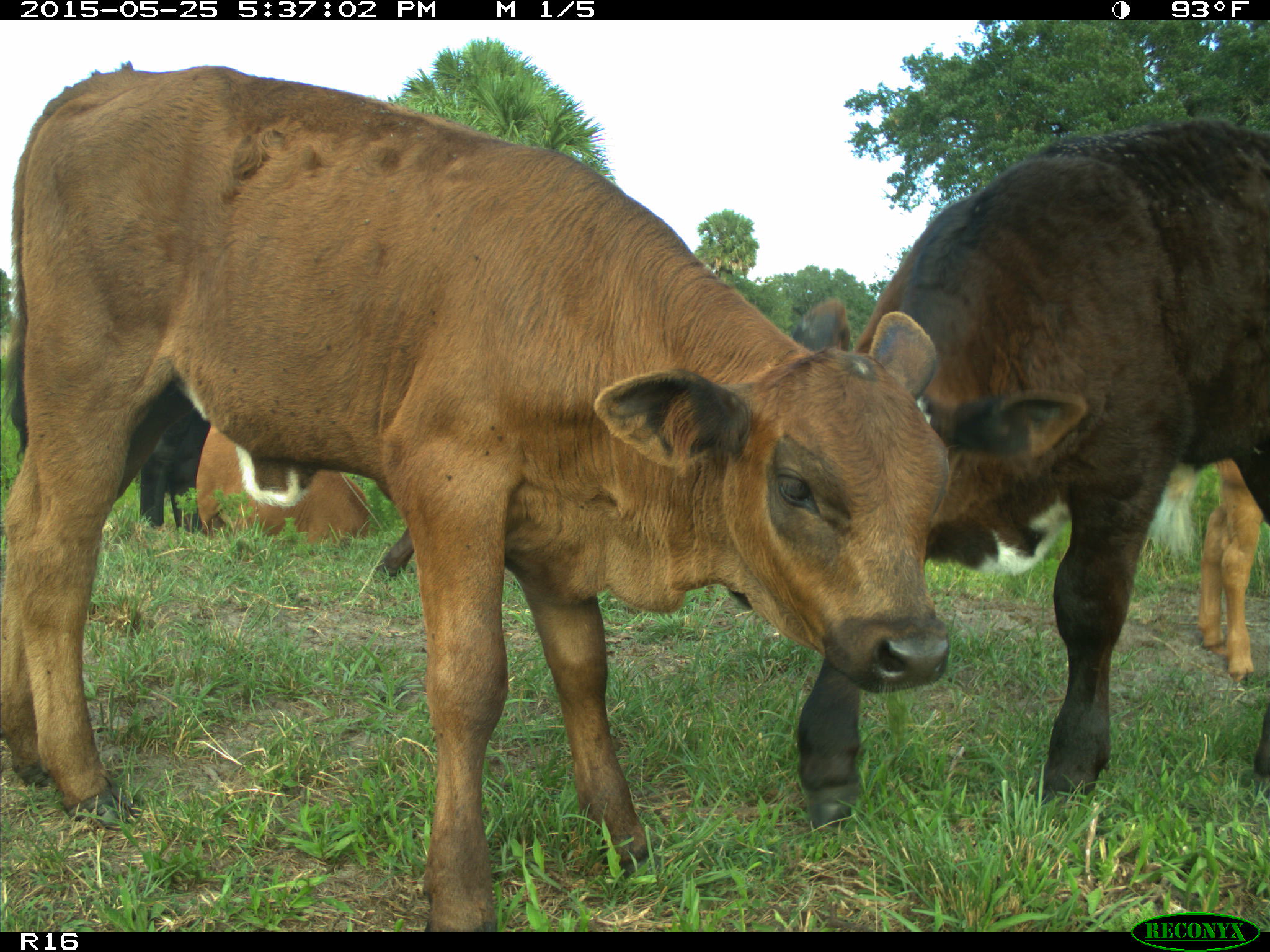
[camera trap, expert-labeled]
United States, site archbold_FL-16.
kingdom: Animalia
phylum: Chordata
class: Mammalia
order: Artiodactyla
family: Bovidae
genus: Bos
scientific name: Bos taurus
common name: domestic cow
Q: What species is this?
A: Bos taurus (domestic cow).